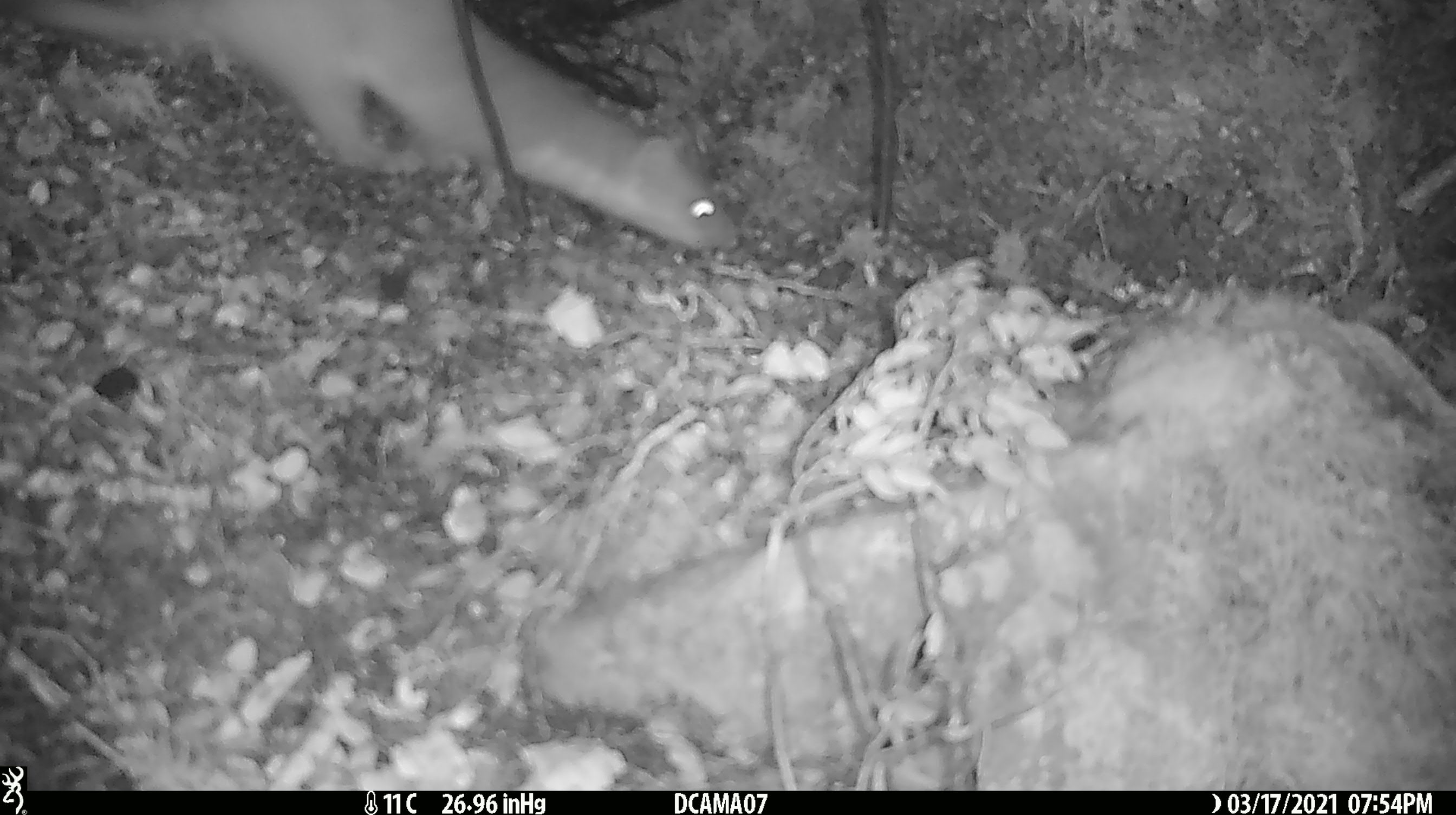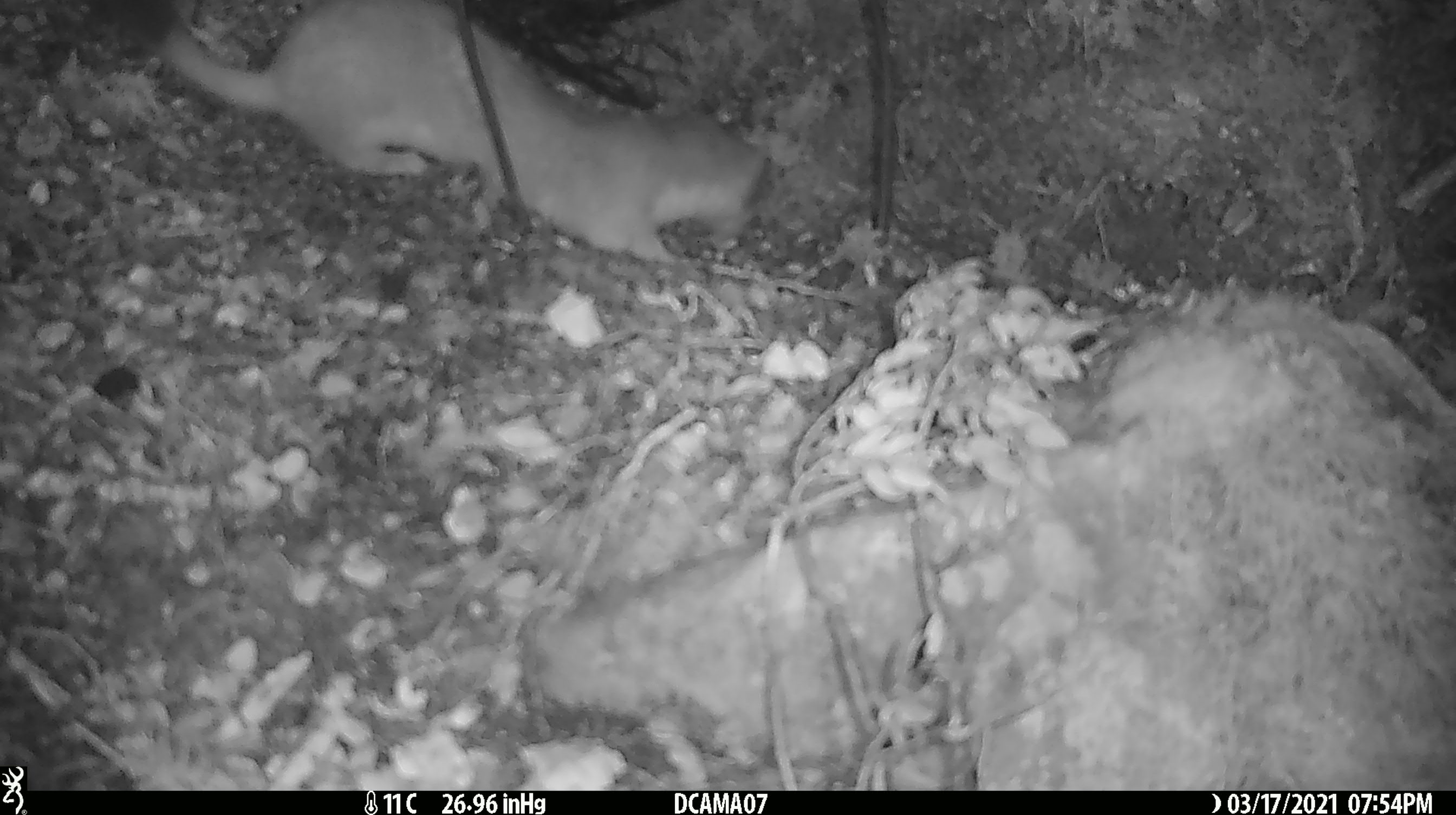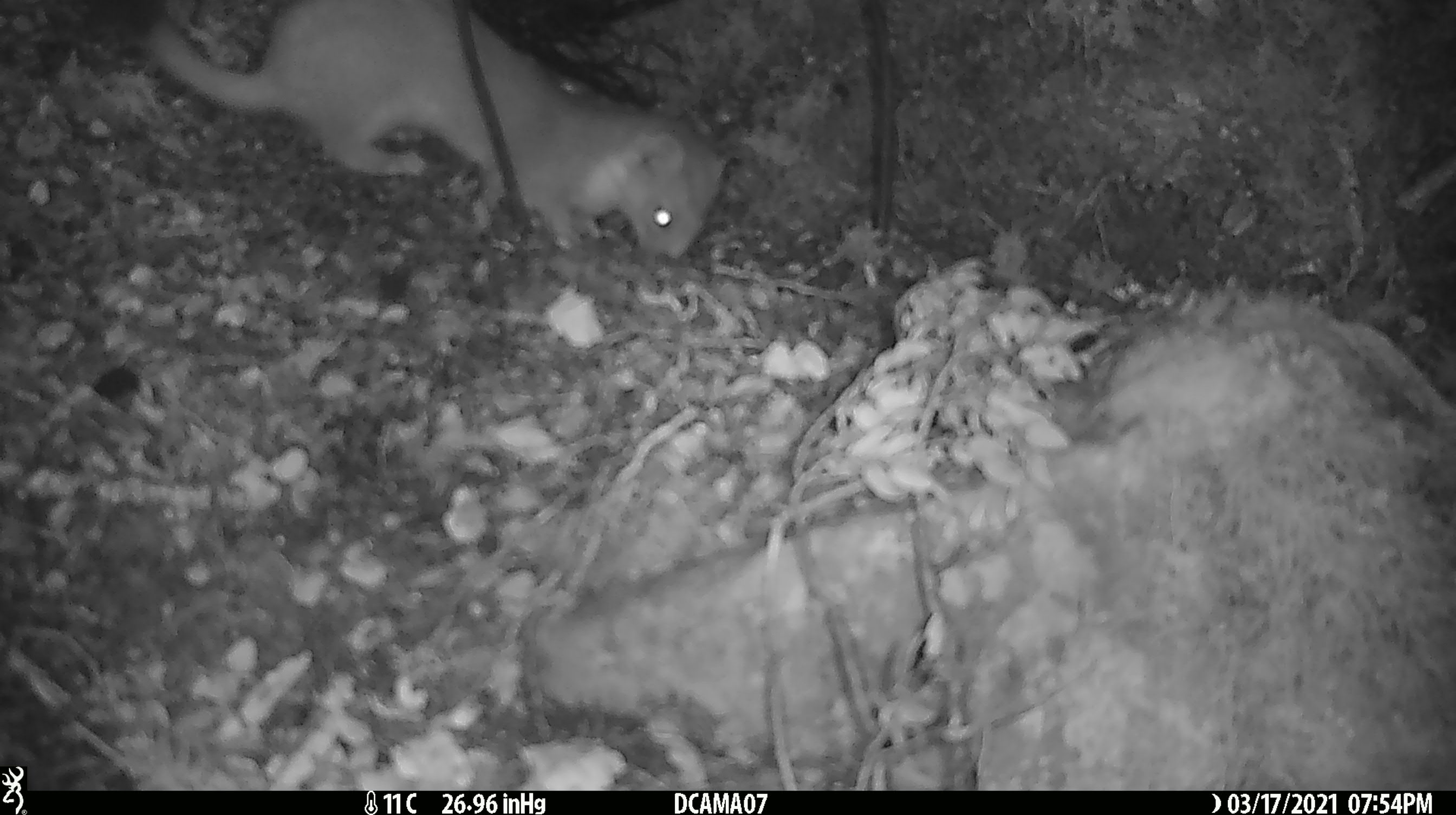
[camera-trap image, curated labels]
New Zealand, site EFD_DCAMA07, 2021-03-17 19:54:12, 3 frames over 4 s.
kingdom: Animalia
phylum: Chordata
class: Mammalia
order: Carnivora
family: Mustelidae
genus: Mustela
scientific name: Mustela erminea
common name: stoat